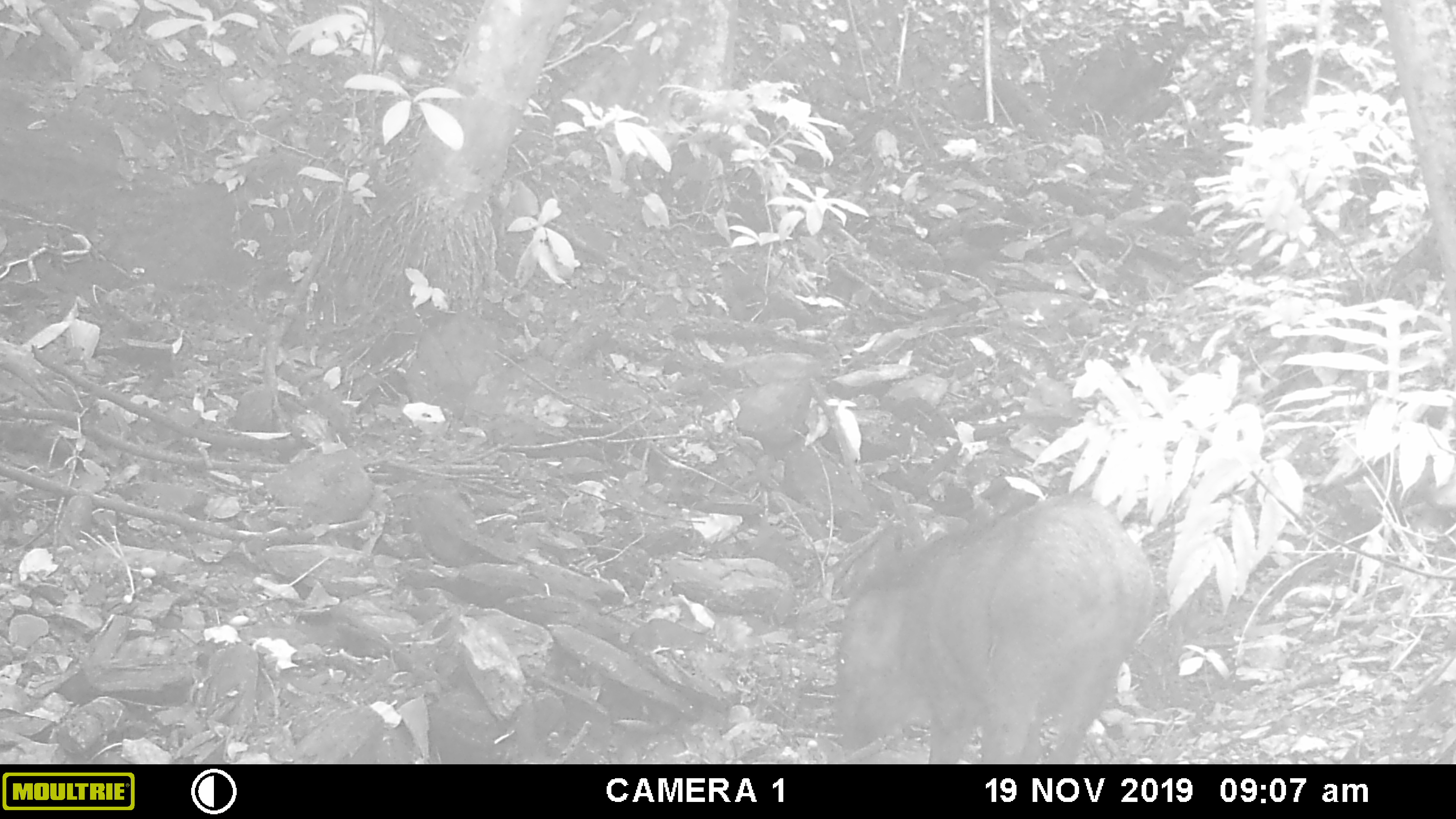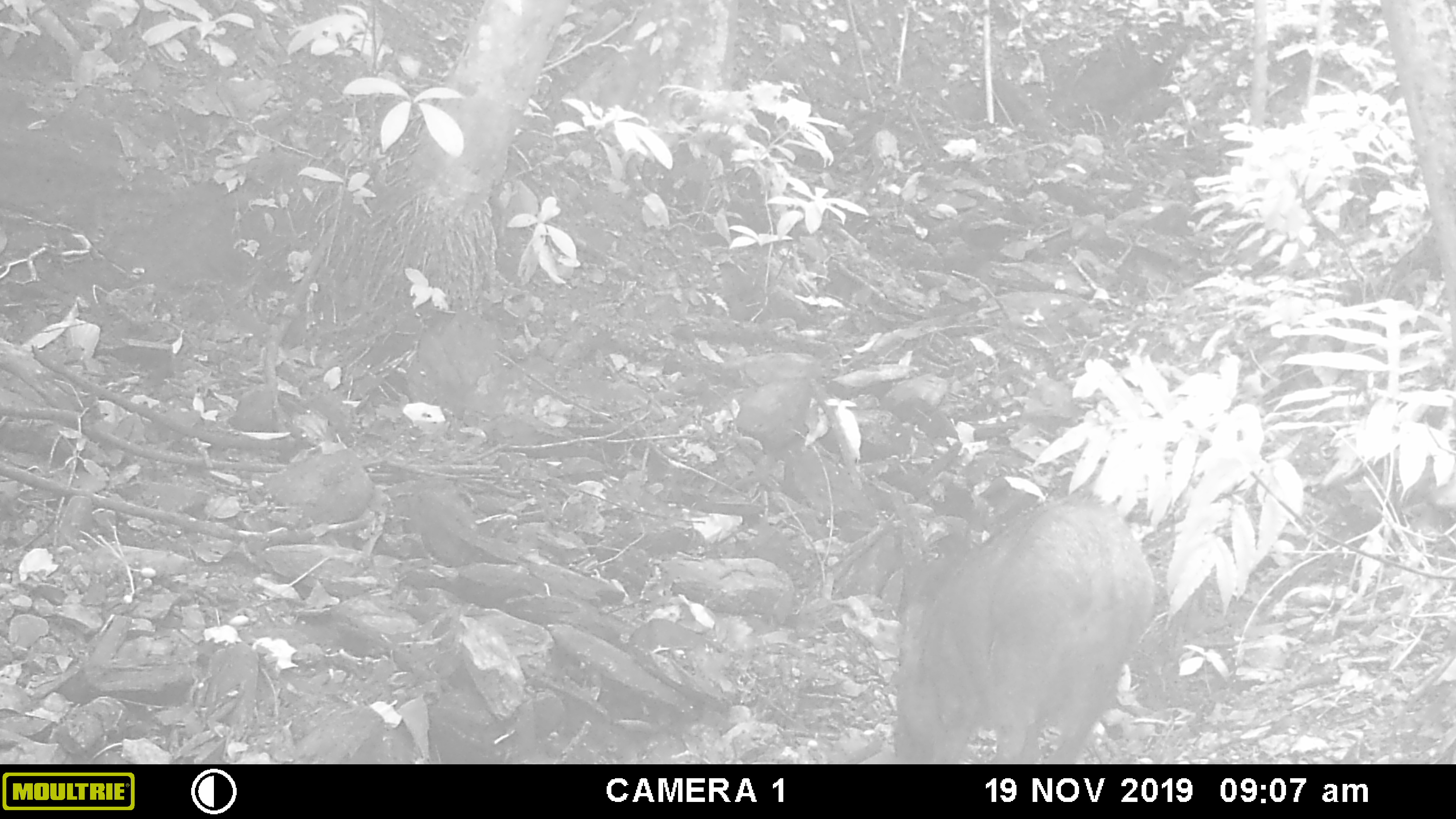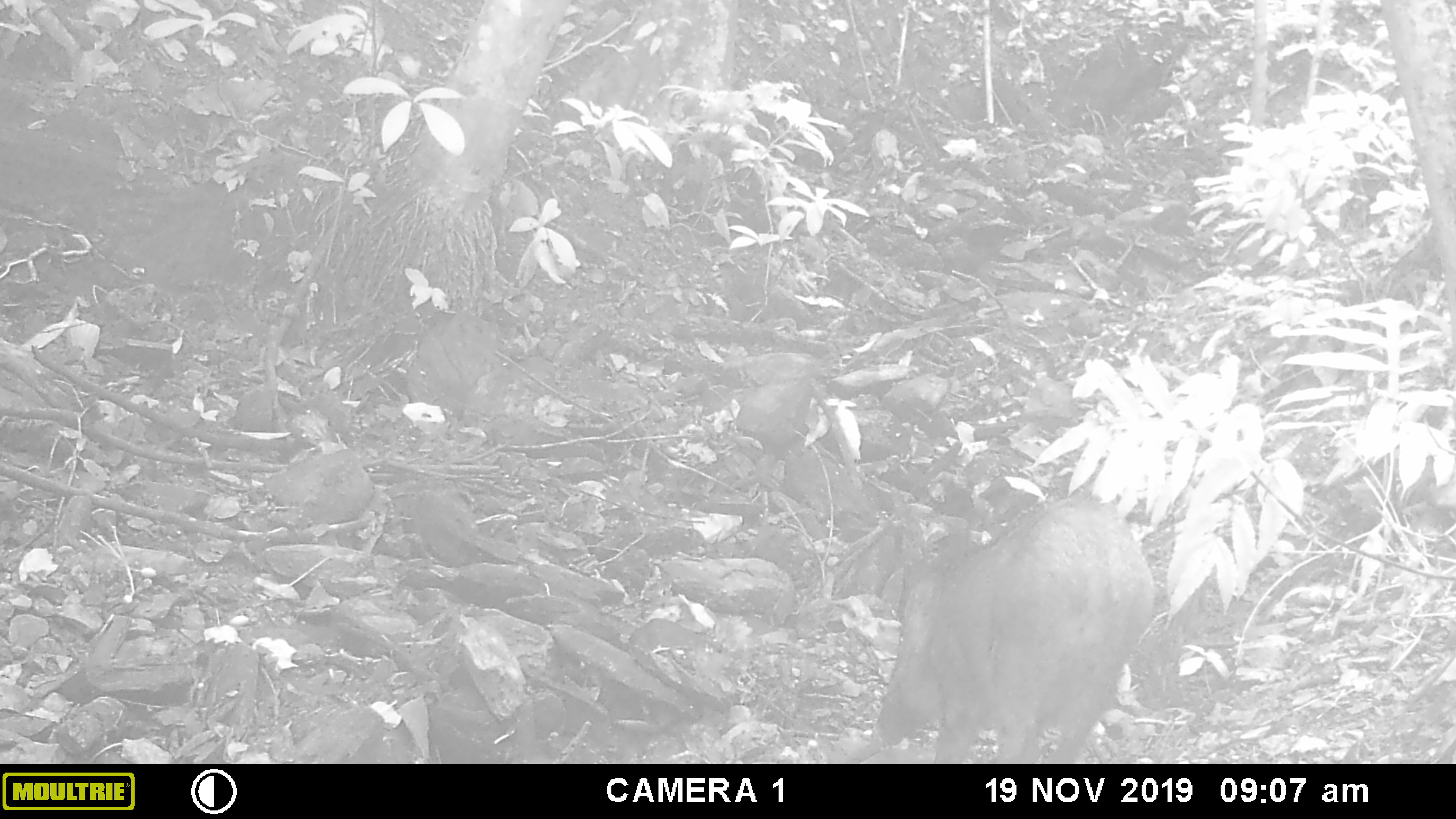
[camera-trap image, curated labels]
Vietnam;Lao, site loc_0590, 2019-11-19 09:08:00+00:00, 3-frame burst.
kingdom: Animalia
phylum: Chordata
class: Mammalia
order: Artiodactyla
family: Suidae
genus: Sus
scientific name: Sus scrofa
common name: eurasian wild pig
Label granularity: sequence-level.